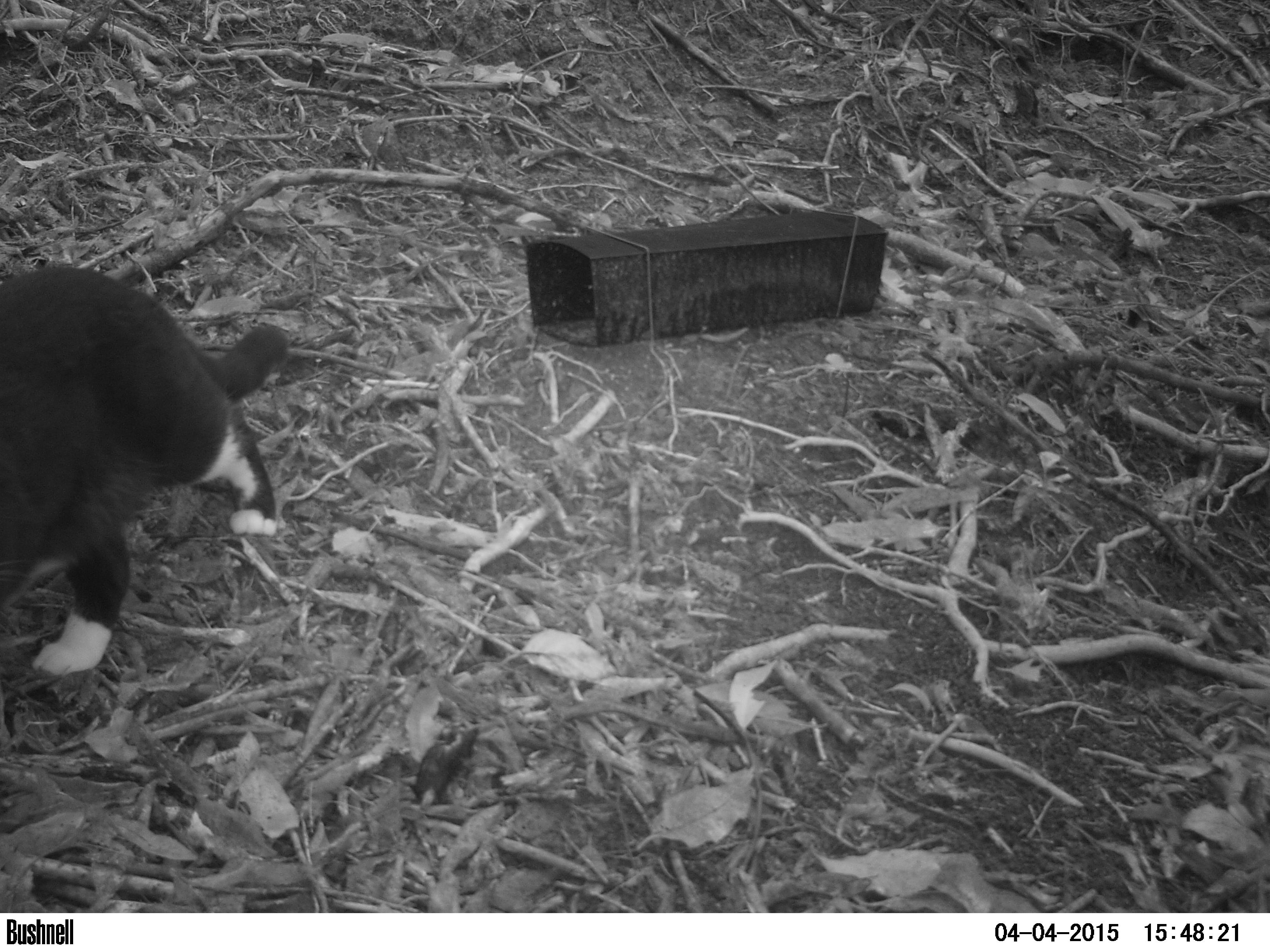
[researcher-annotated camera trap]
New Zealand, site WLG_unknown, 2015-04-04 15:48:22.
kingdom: Animalia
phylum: Chordata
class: Mammalia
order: Carnivora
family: Felidae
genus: Felis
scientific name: Felis catus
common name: domestic cat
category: cat